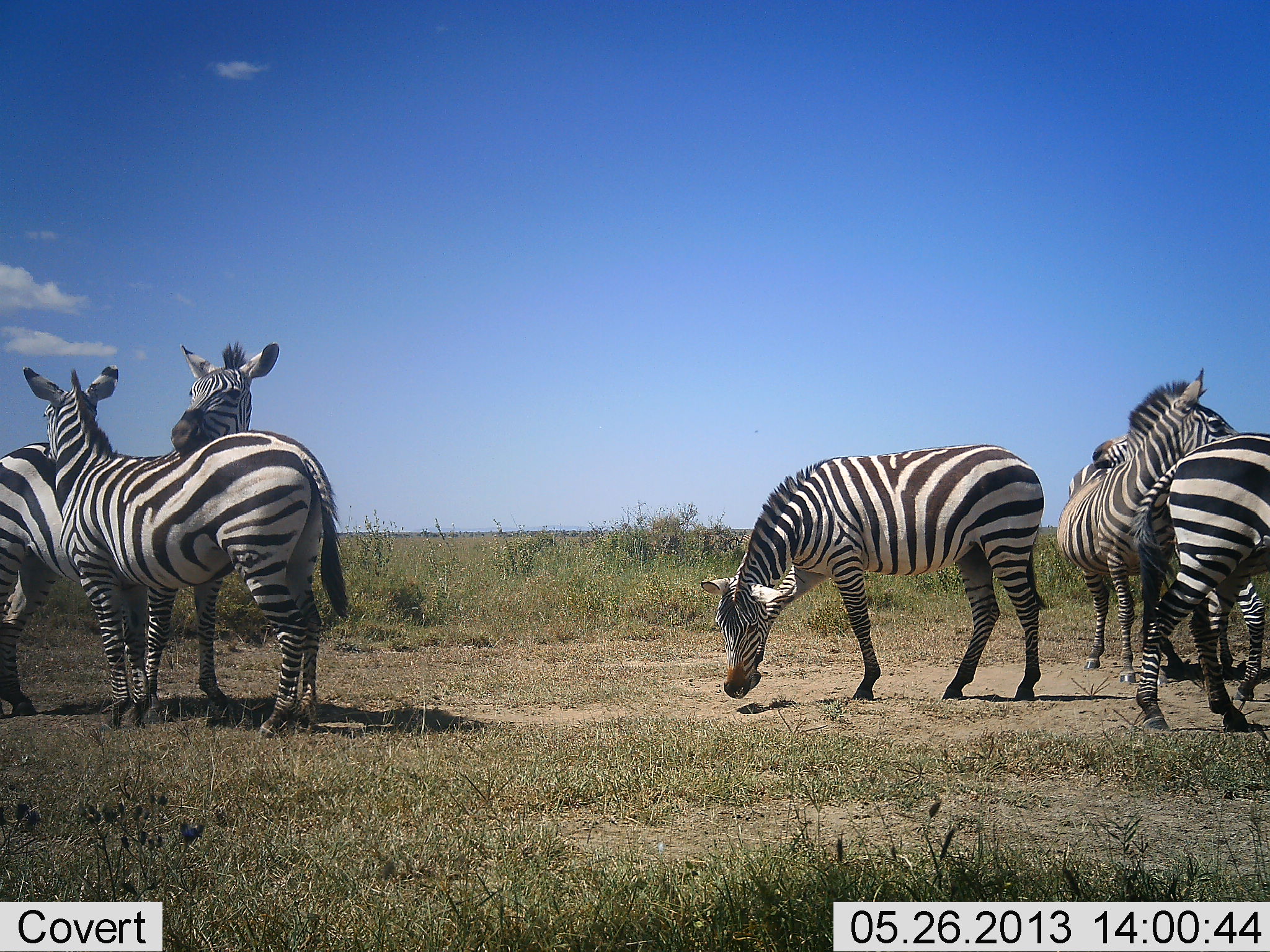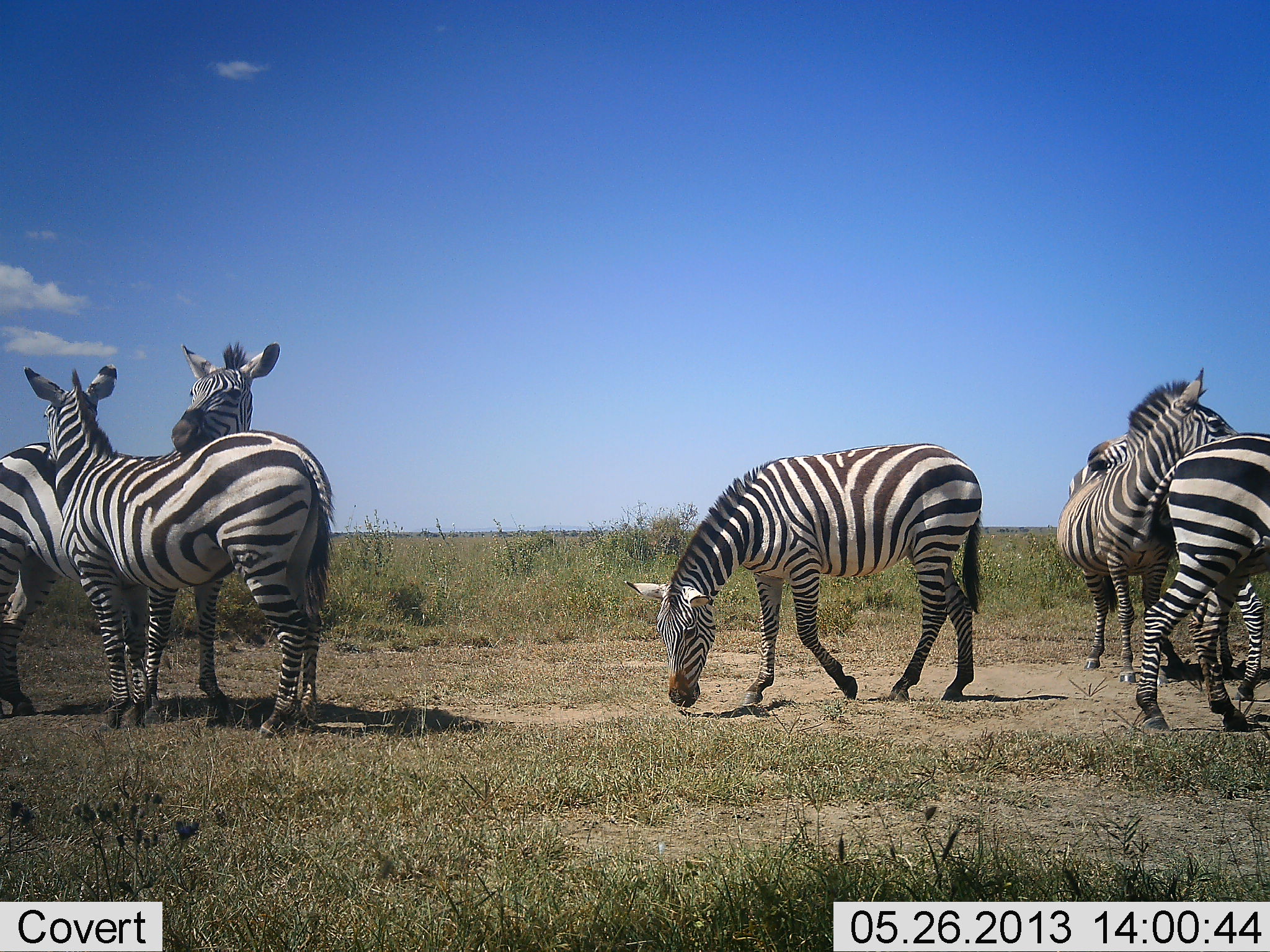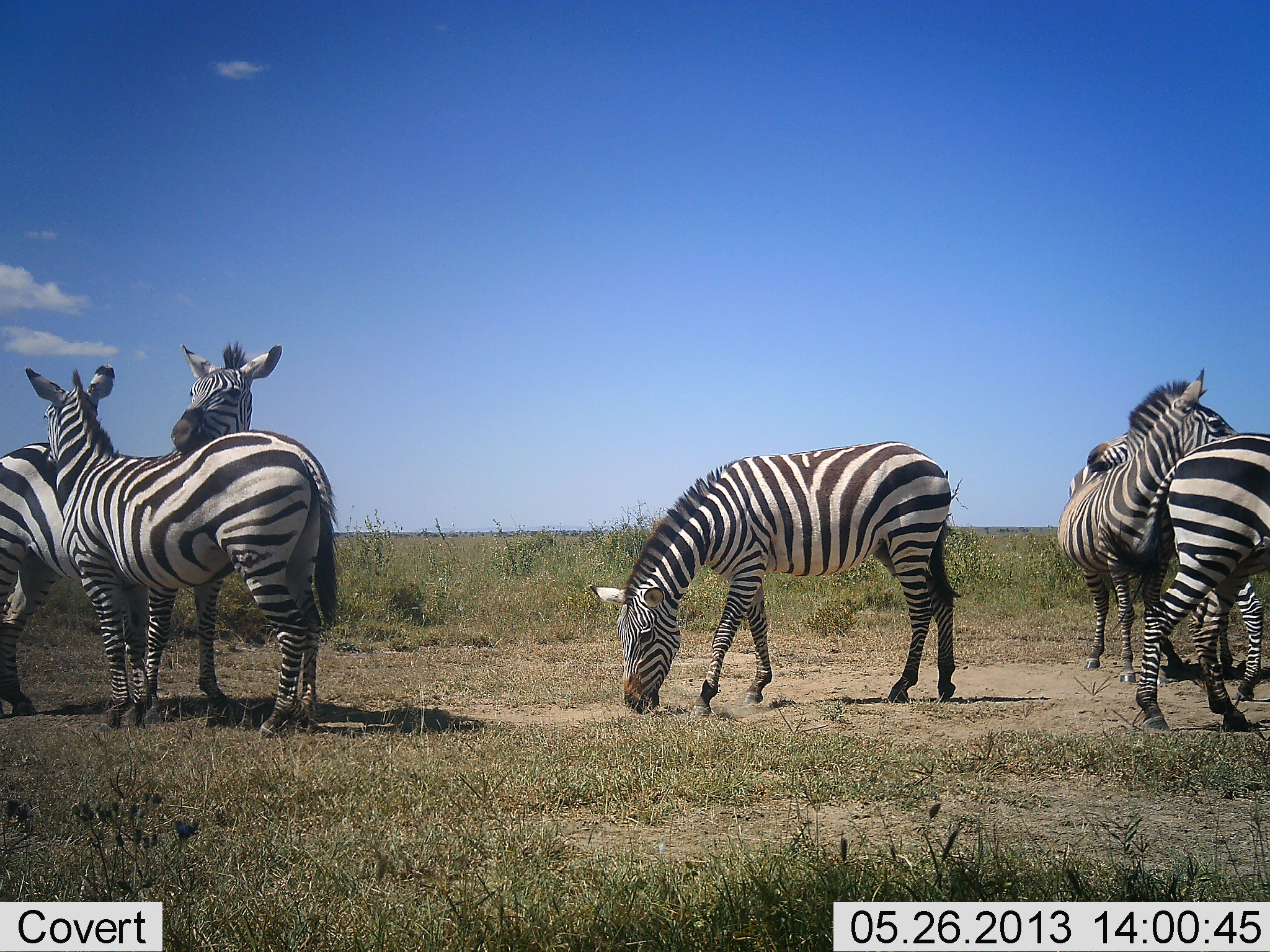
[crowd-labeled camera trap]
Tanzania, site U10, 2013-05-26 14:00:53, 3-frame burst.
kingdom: Animalia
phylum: Chordata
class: Mammalia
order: Perissodactyla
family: Equidae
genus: Equus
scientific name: Equus quagga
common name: plains zebra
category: zebra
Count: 6.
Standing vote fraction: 84%.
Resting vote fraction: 8%.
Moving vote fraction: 38%.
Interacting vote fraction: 49%.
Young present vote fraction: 0%.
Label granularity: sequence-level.